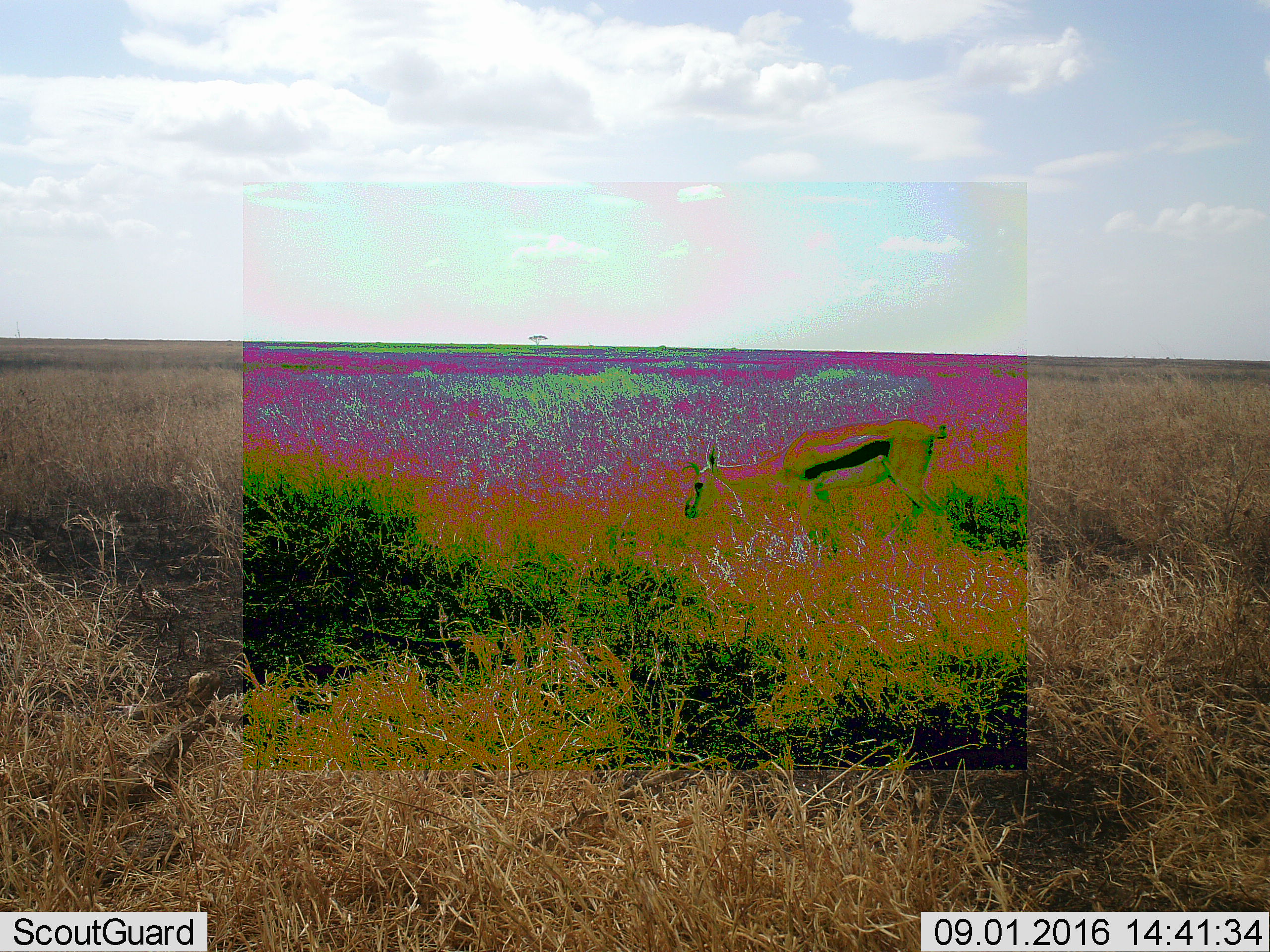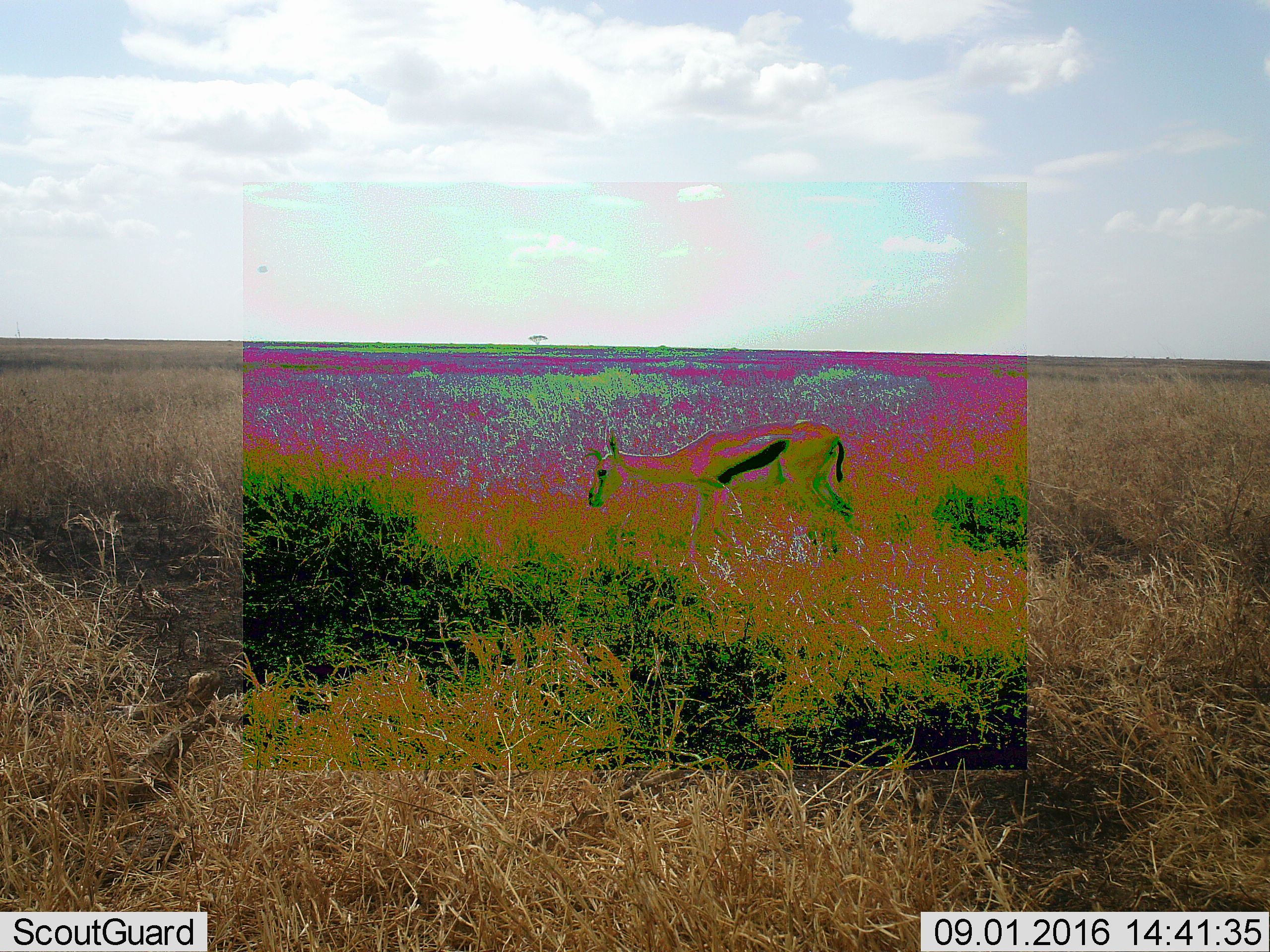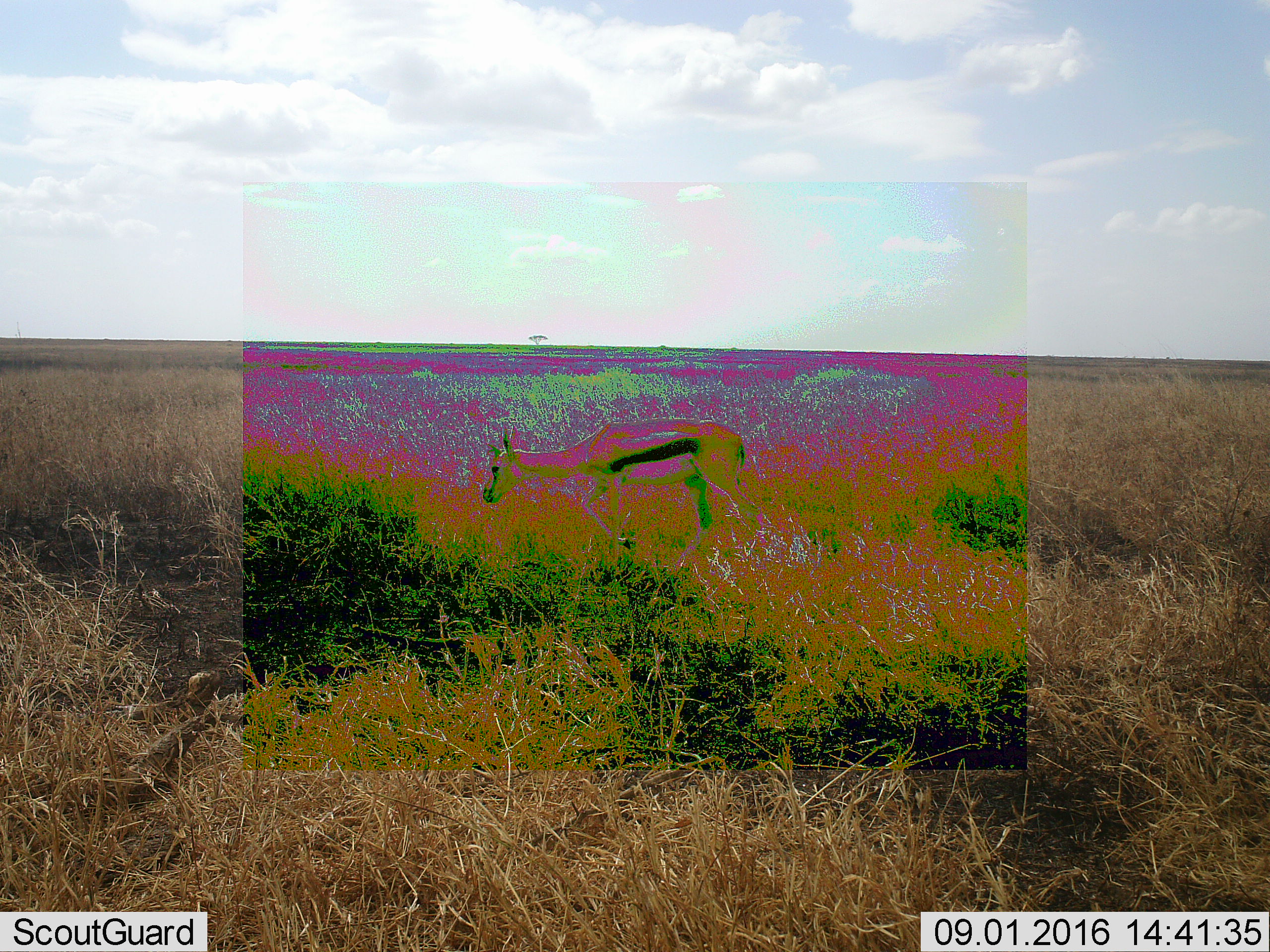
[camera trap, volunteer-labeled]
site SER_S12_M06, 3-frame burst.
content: unidentified animal